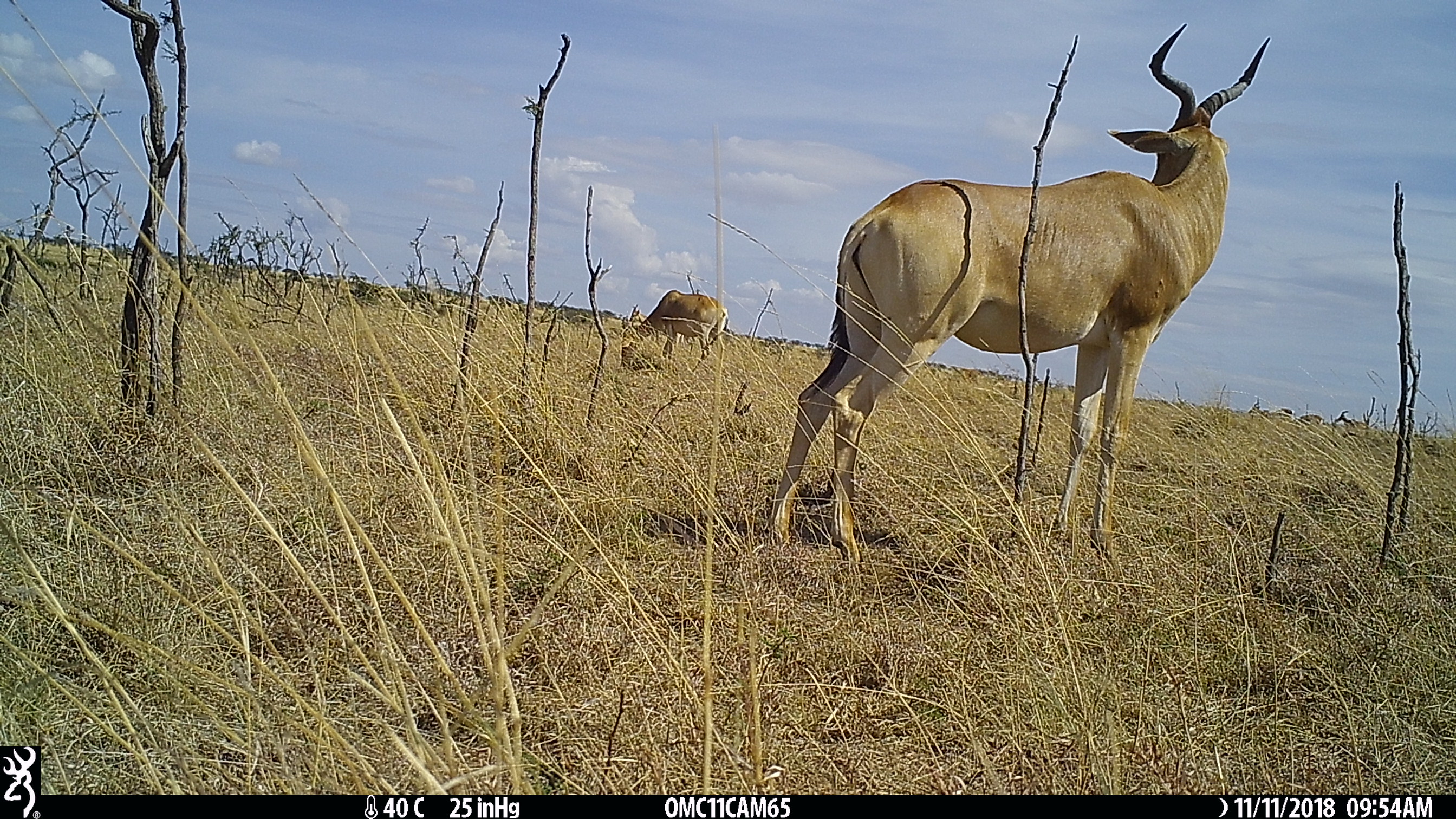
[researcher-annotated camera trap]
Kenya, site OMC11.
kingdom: Animalia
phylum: Chordata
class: Mammalia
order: Artiodactyla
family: Bovidae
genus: Alcelaphus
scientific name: Alcelaphus buselaphus cokii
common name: coke's hartebeest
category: hartebeest cokes